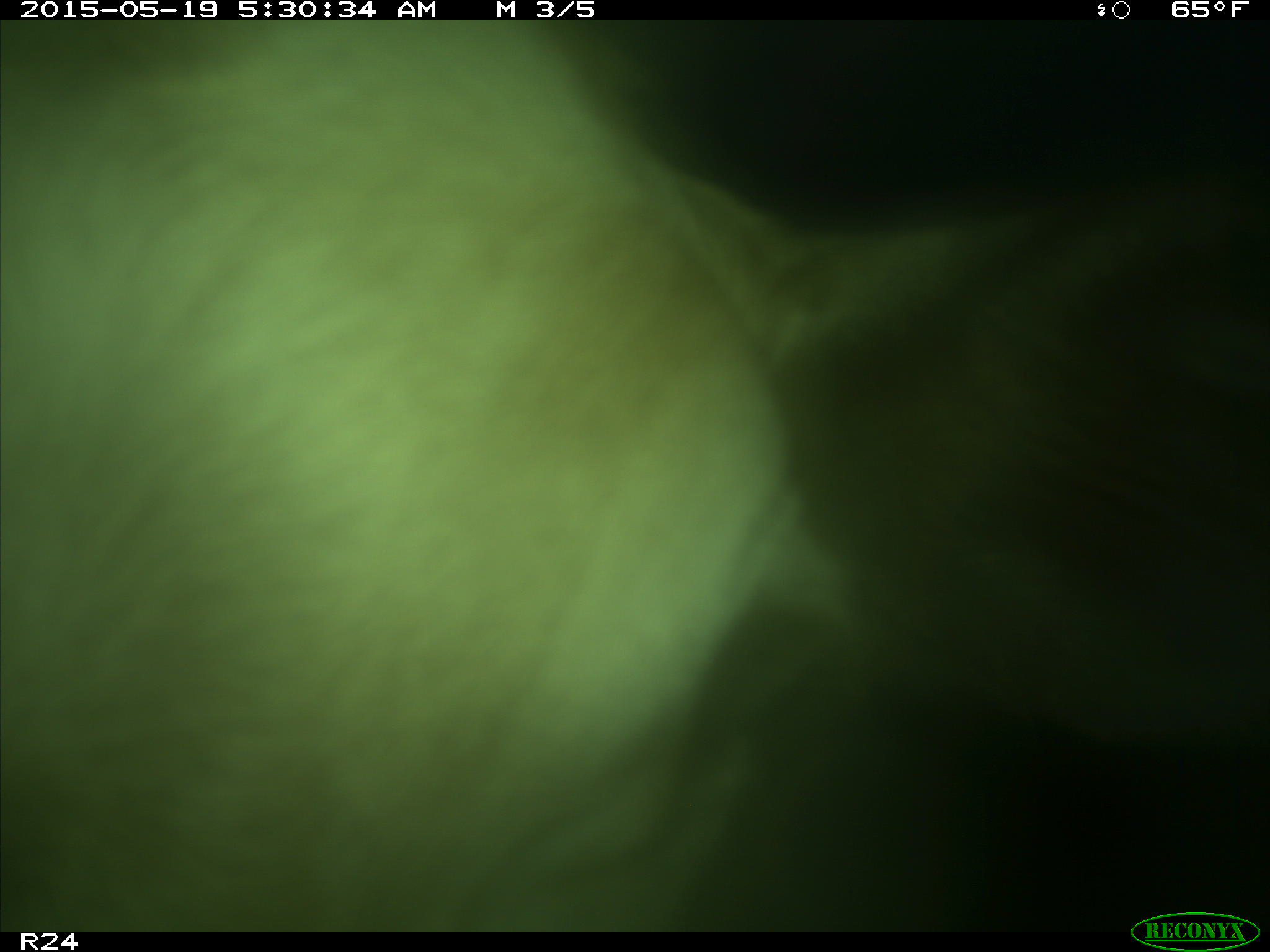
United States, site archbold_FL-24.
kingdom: Animalia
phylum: Chordata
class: Mammalia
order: Artiodactyla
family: Bovidae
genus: Bos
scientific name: Bos taurus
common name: domestic cow